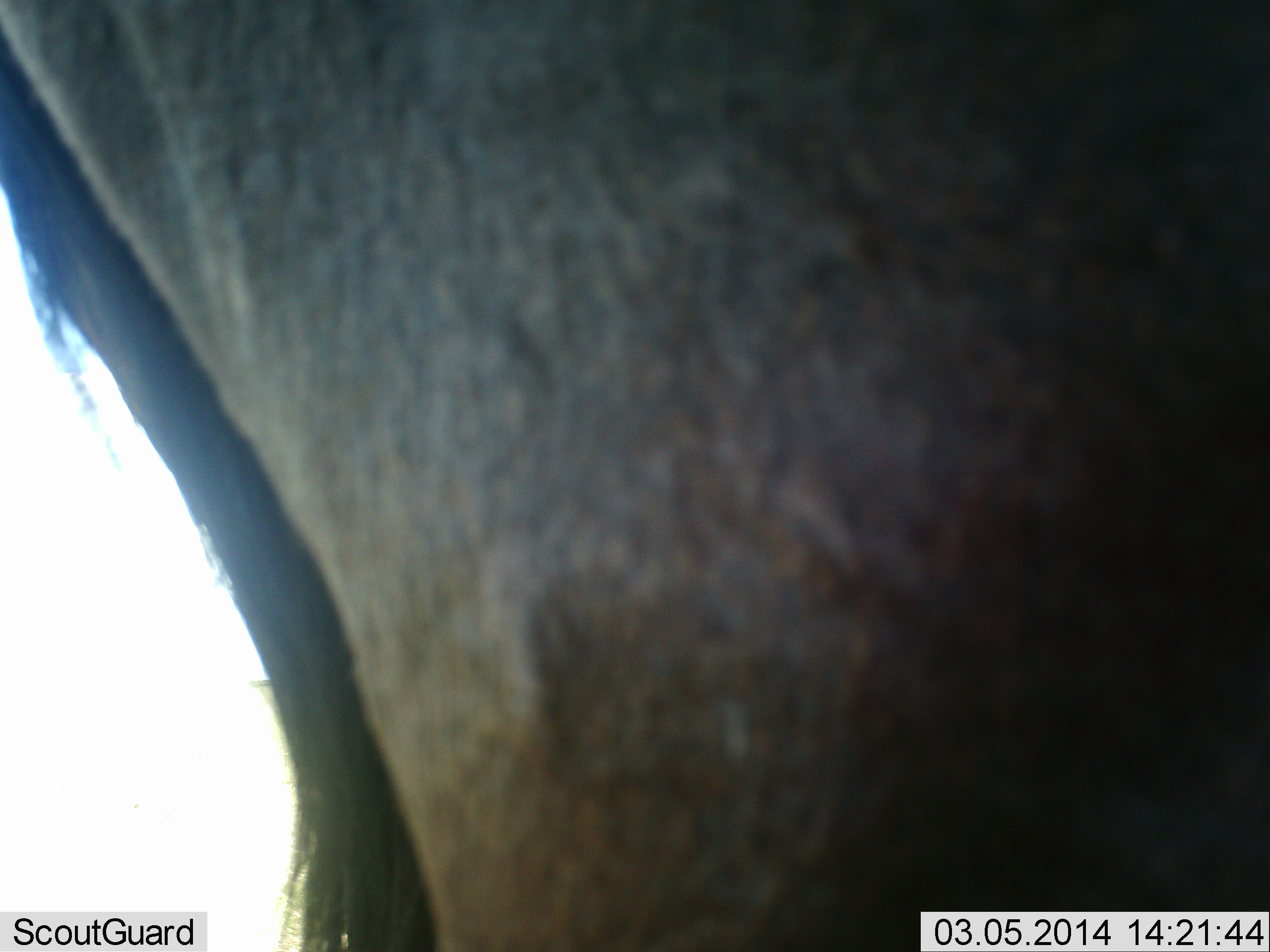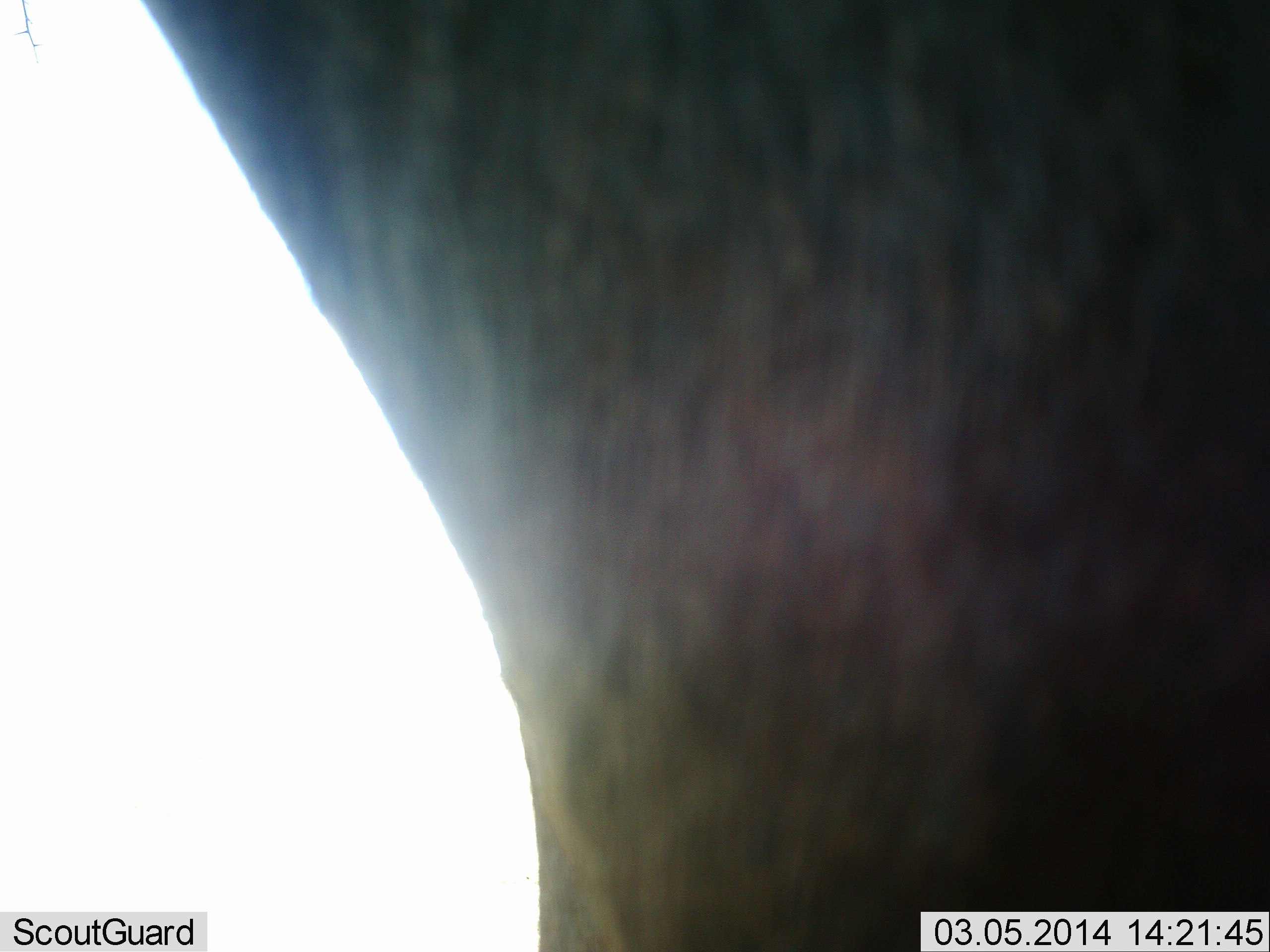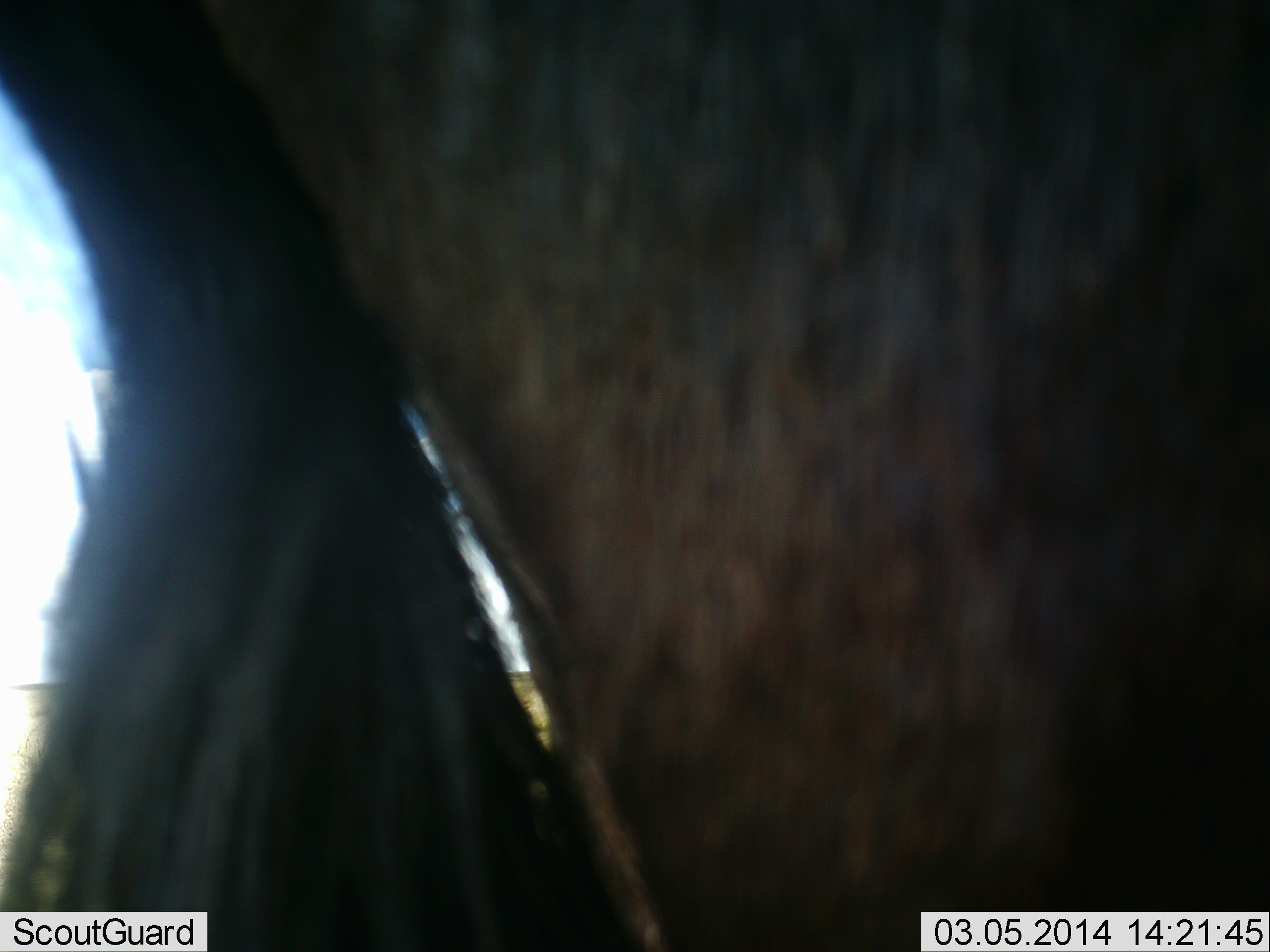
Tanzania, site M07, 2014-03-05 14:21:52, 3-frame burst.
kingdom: Animalia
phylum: Chordata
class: Mammalia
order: Artiodactyla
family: Bovidae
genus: Connochaetes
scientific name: Connochaetes taurinus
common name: blue wildebeest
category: wildebeest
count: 1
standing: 90%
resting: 0%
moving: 10%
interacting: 0%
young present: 0%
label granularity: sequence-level